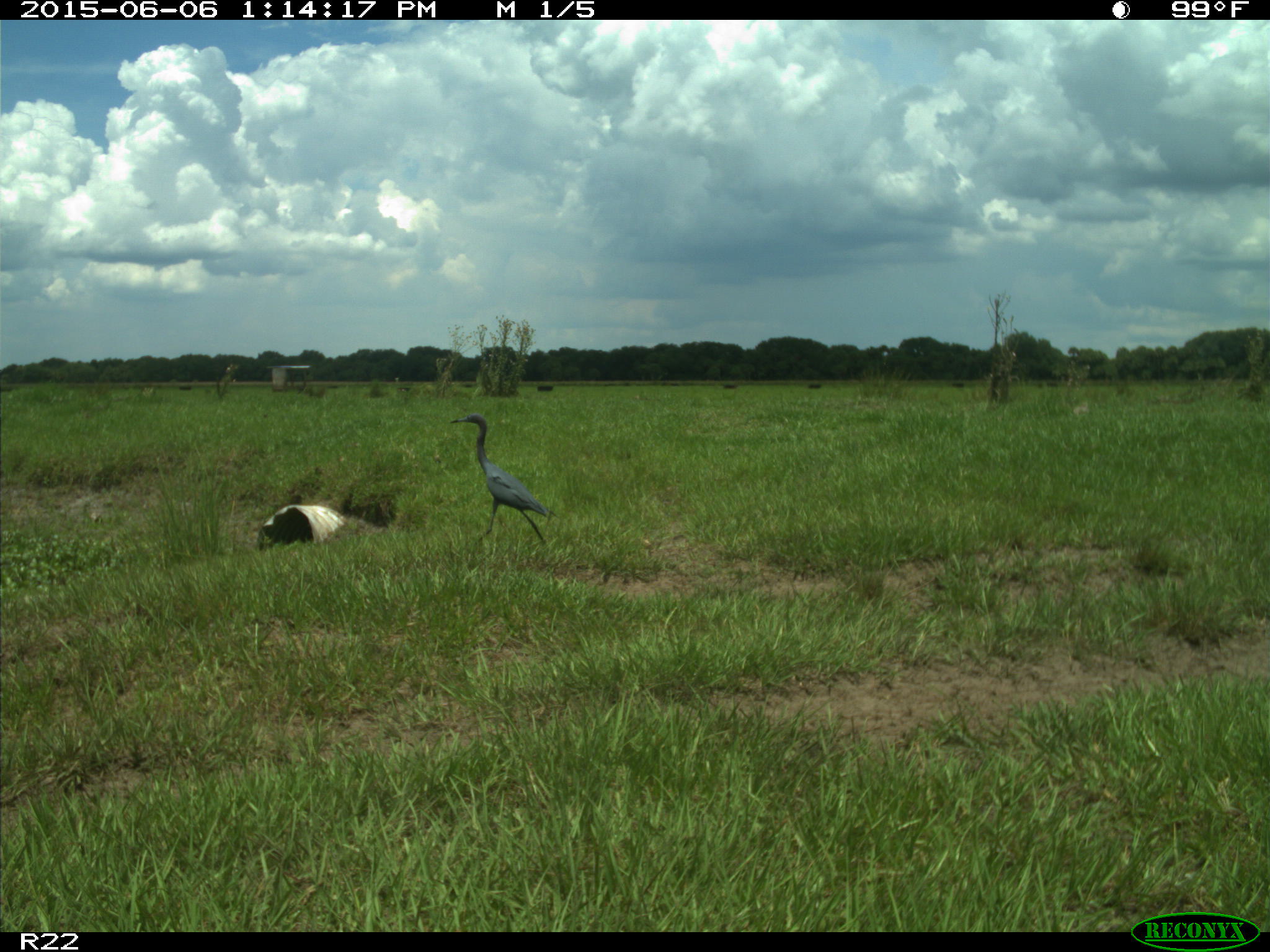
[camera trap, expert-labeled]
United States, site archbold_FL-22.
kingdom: Animalia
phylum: Chordata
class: Mammalia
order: Artiodactyla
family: Bovidae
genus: Bos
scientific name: Bos taurus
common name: domestic cow